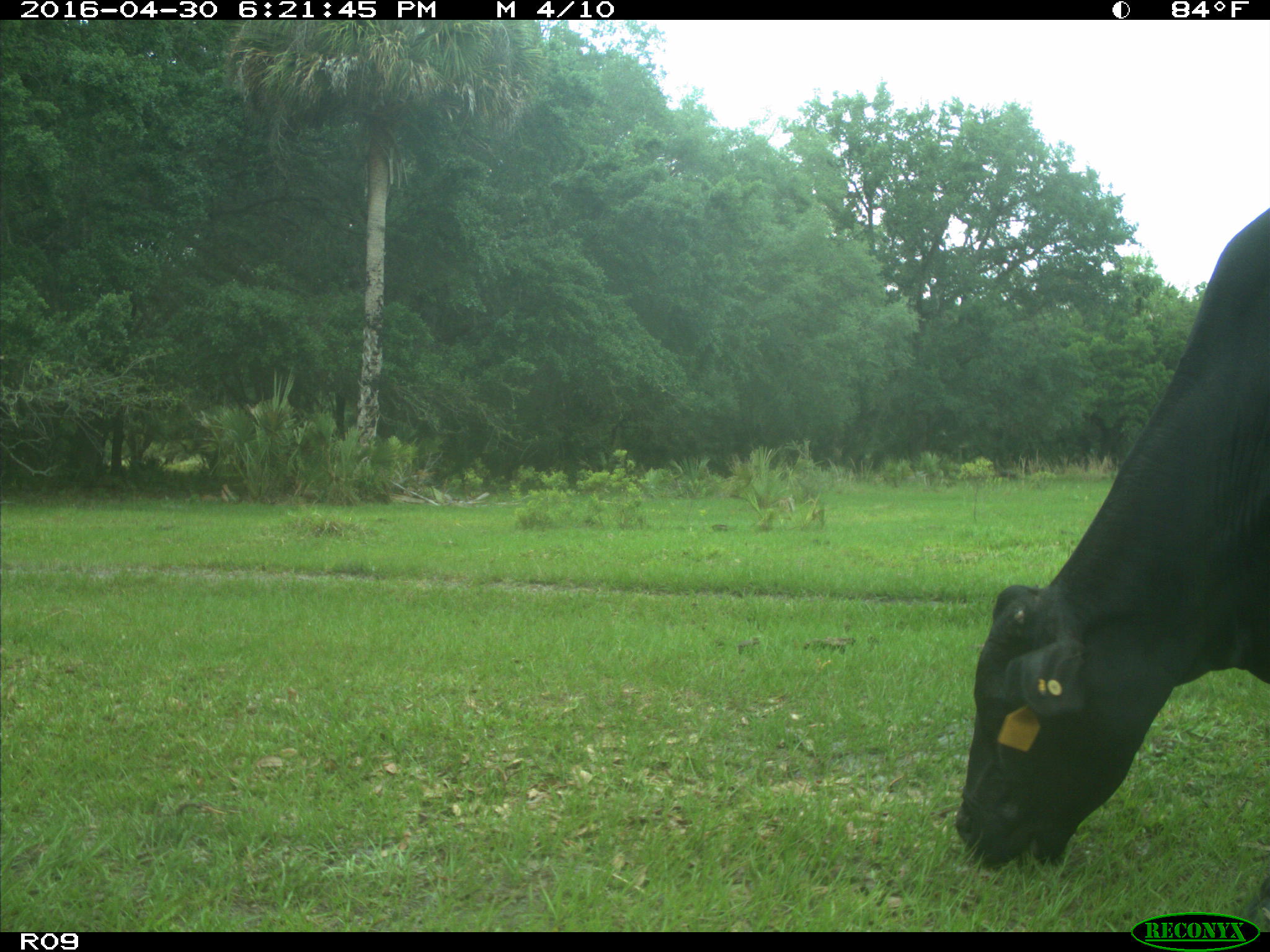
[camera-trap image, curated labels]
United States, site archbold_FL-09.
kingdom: Animalia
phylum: Chordata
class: Mammalia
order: Artiodactyla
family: Bovidae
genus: Bos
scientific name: Bos taurus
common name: domestic cow